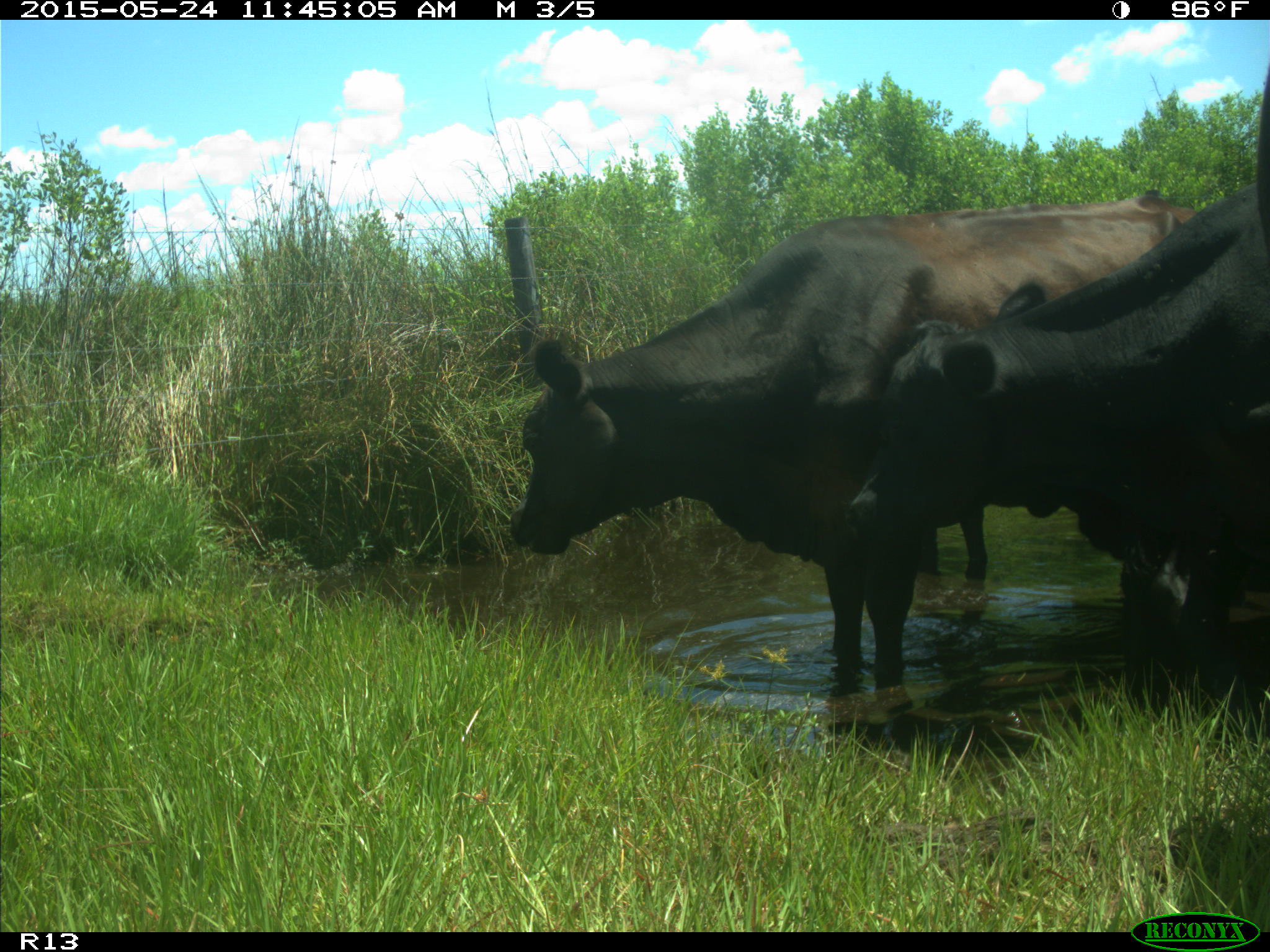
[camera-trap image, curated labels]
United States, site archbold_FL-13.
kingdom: Animalia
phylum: Chordata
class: Mammalia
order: Artiodactyla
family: Bovidae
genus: Bos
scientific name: Bos taurus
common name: domestic cow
Bos taurus (domestic cow).